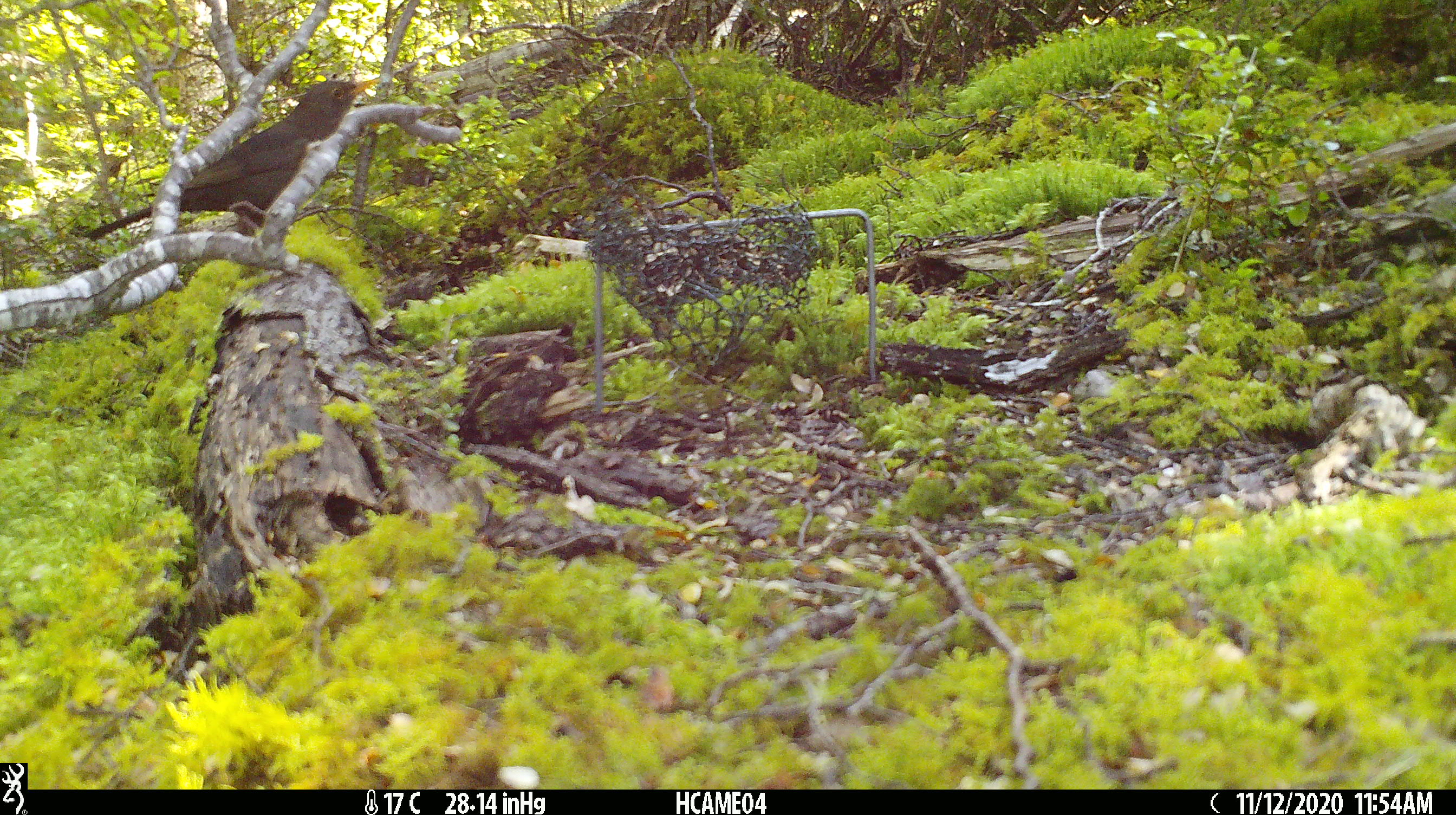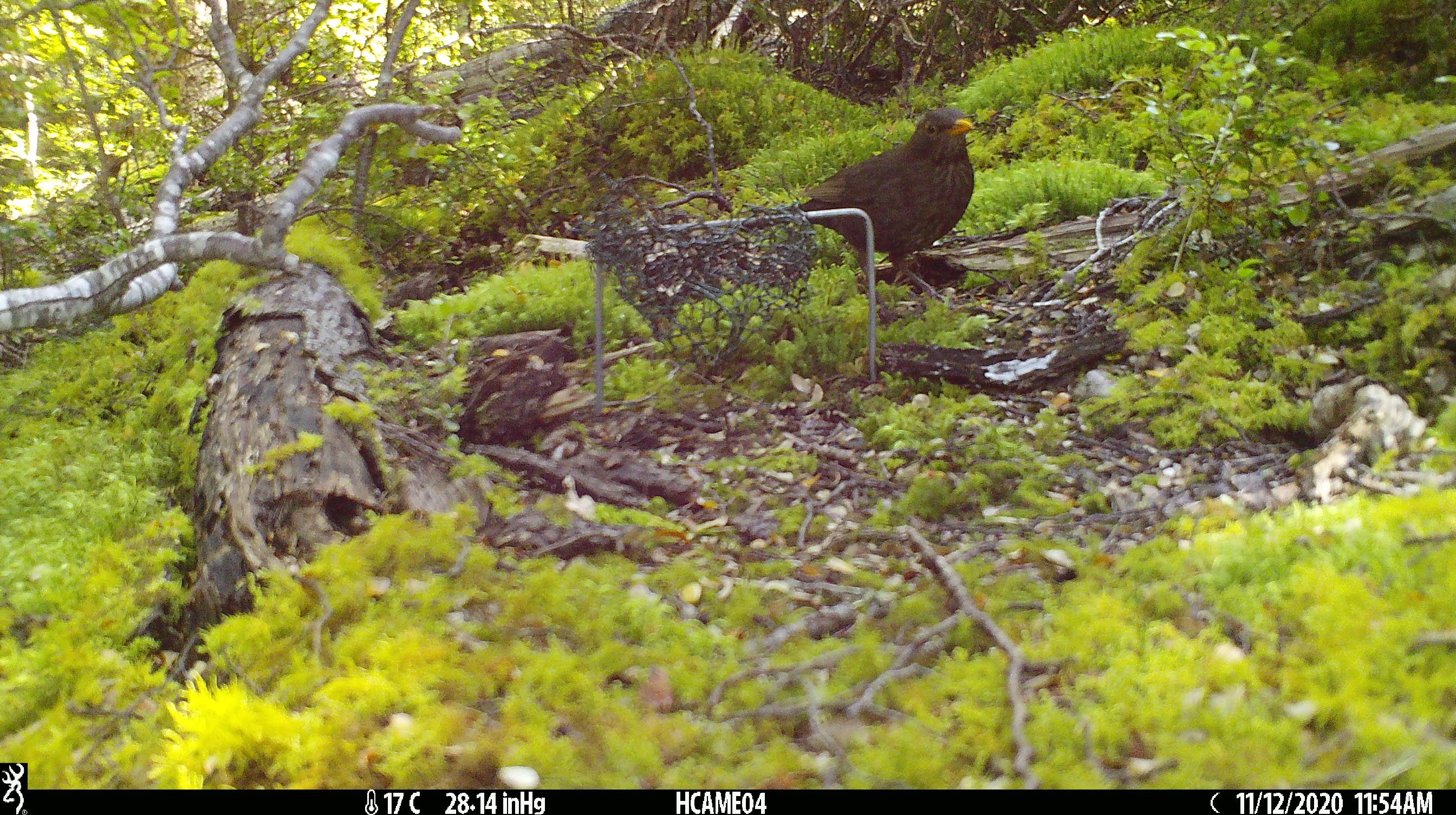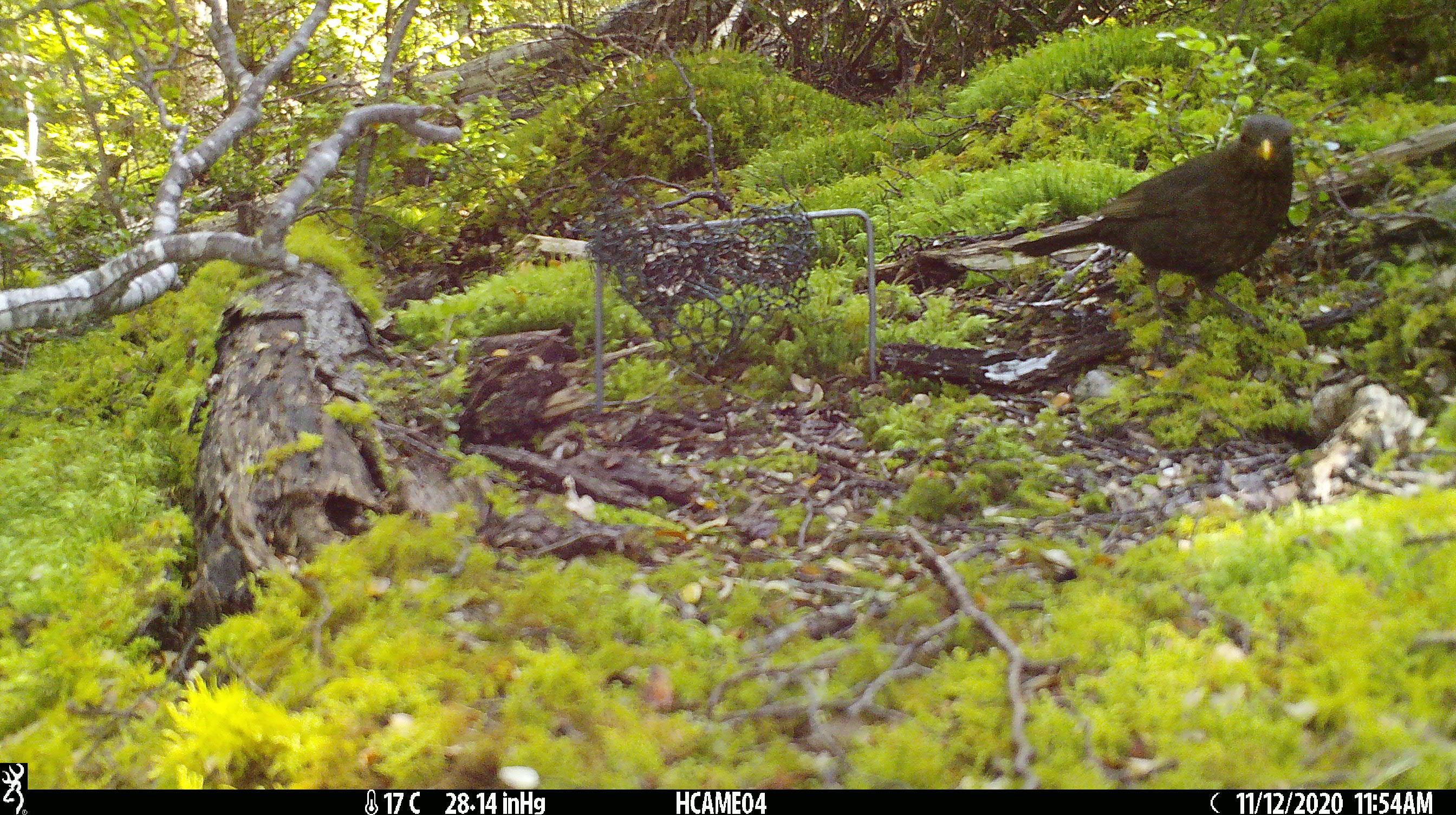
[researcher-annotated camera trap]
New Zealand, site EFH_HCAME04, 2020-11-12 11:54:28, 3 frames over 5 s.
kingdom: Animalia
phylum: Chordata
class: Aves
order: Passeriformes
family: Turdidae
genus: Turdus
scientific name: Turdus merula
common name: eurasian blackbird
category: blackbird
Blackbird (eurasian blackbird) (Turdus merula).